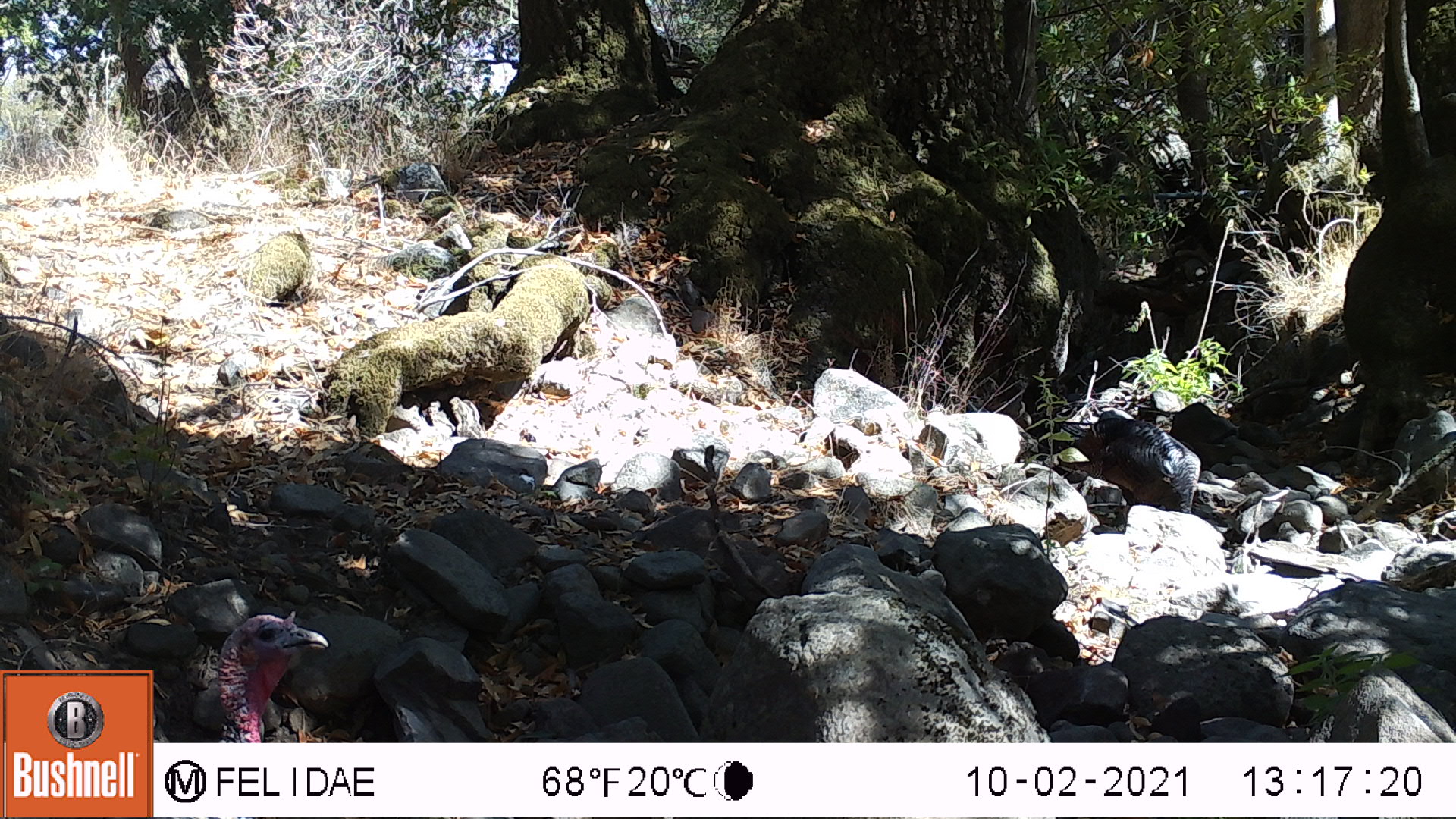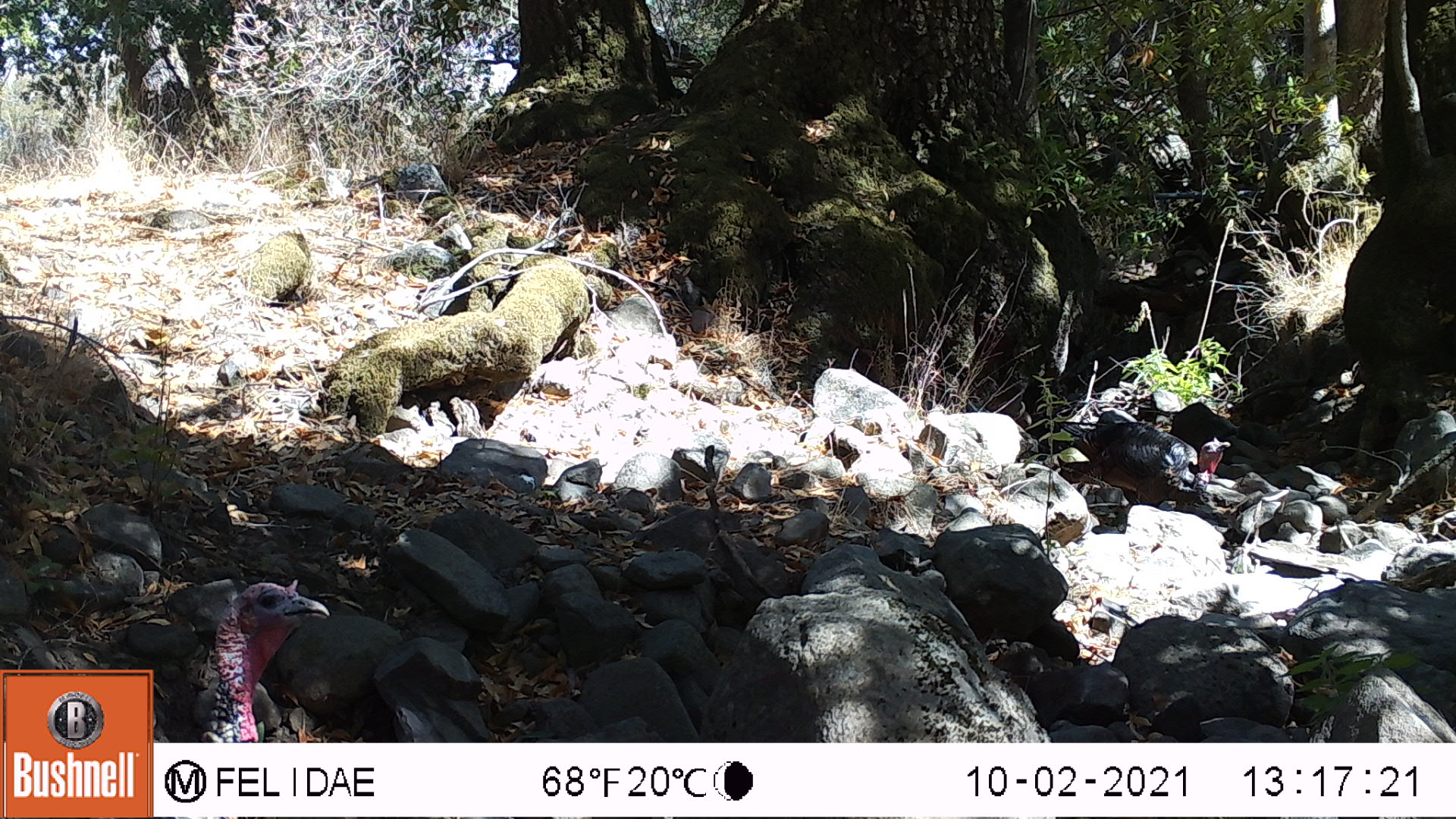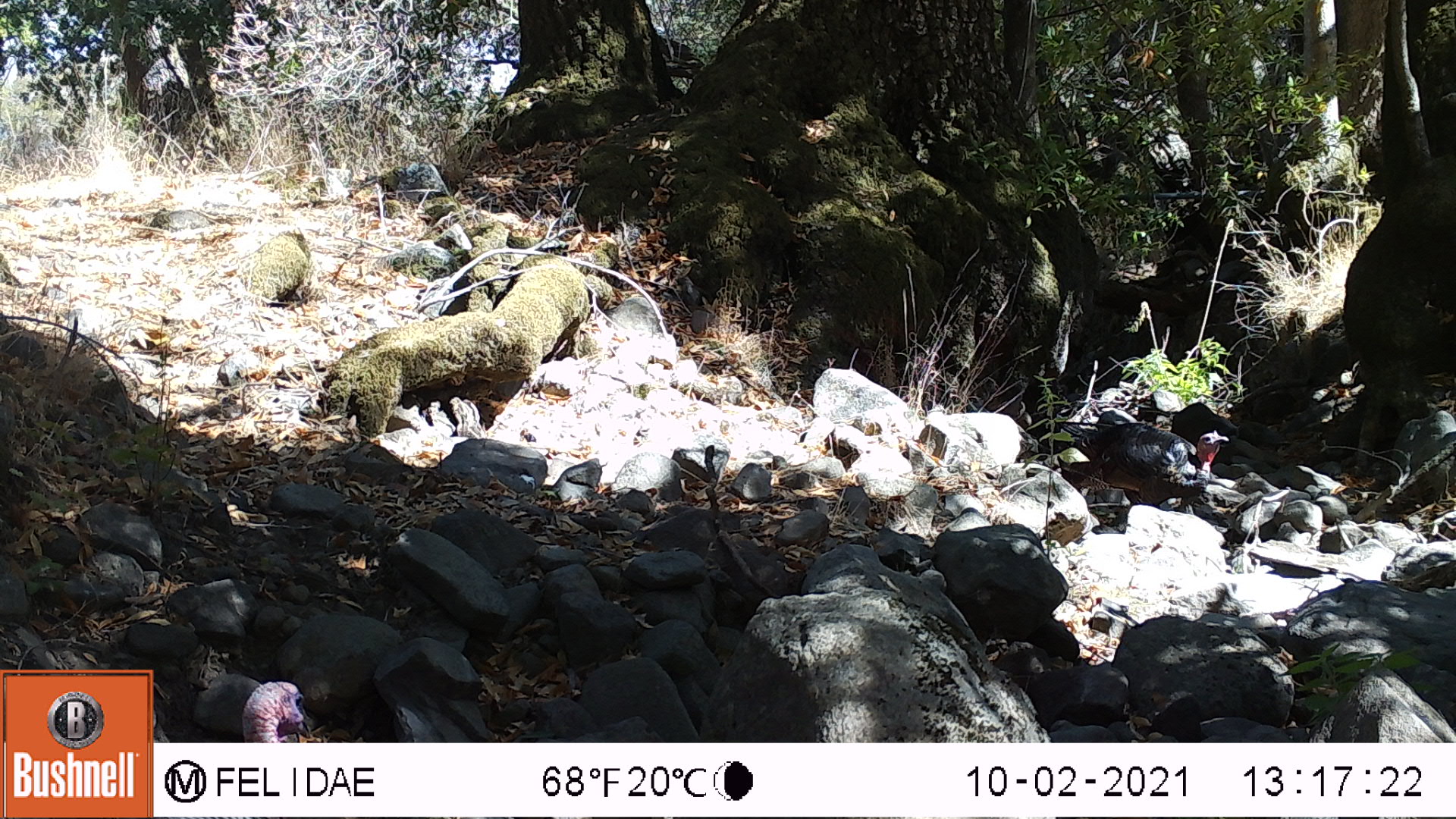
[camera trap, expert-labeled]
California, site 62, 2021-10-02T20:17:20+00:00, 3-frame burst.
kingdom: Animalia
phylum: Chordata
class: Aves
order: Galliformes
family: Phasianidae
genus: Meleagris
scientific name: Meleagris gallopavo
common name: turkey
Turkey (Meleagris gallopavo).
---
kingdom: Animalia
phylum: Chordata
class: Aves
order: Cathartiformes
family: Cathartidae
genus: Cathartes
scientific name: Cathartes aura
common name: turkey vulture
Turkey vulture (Cathartes aura).